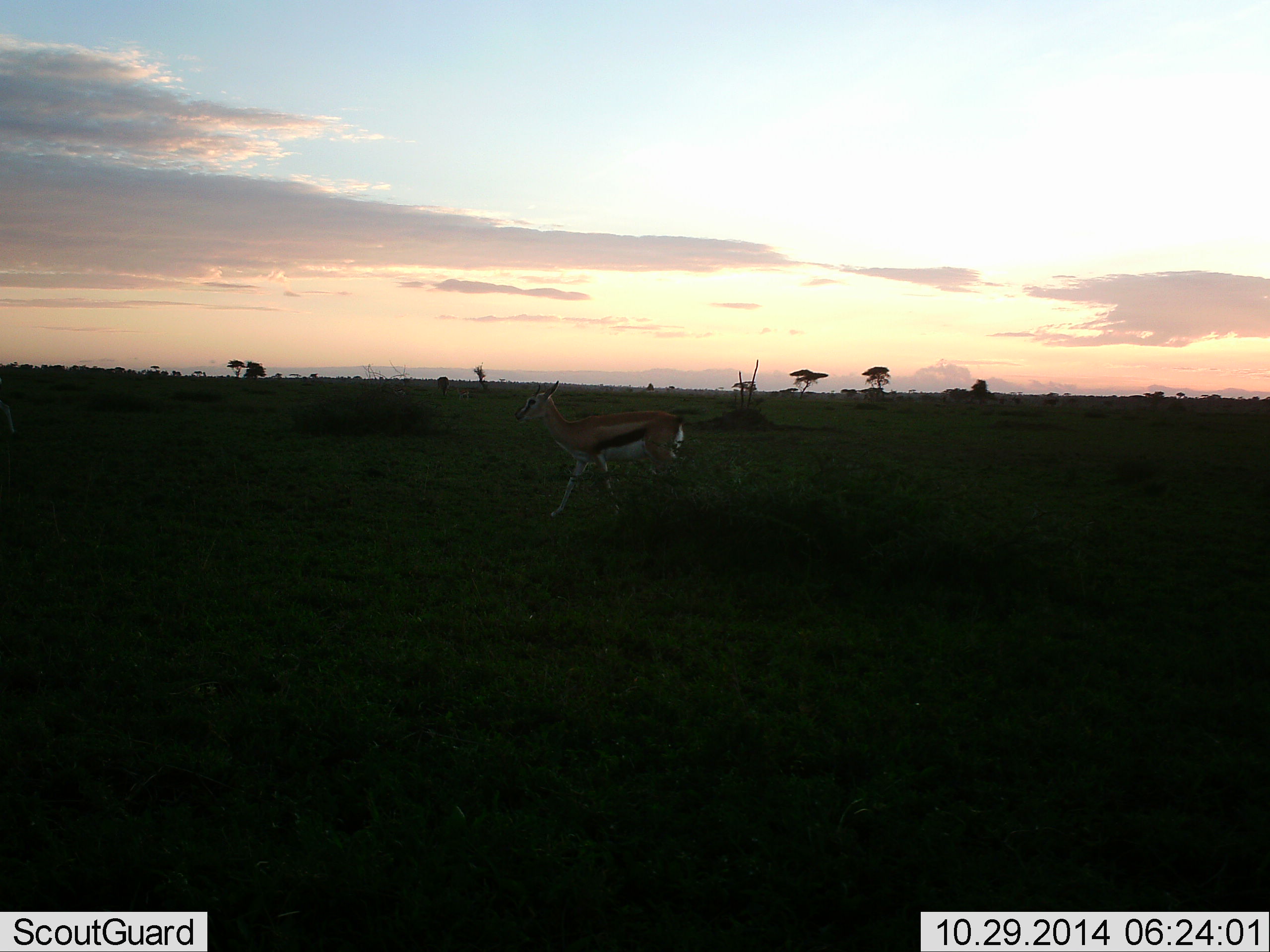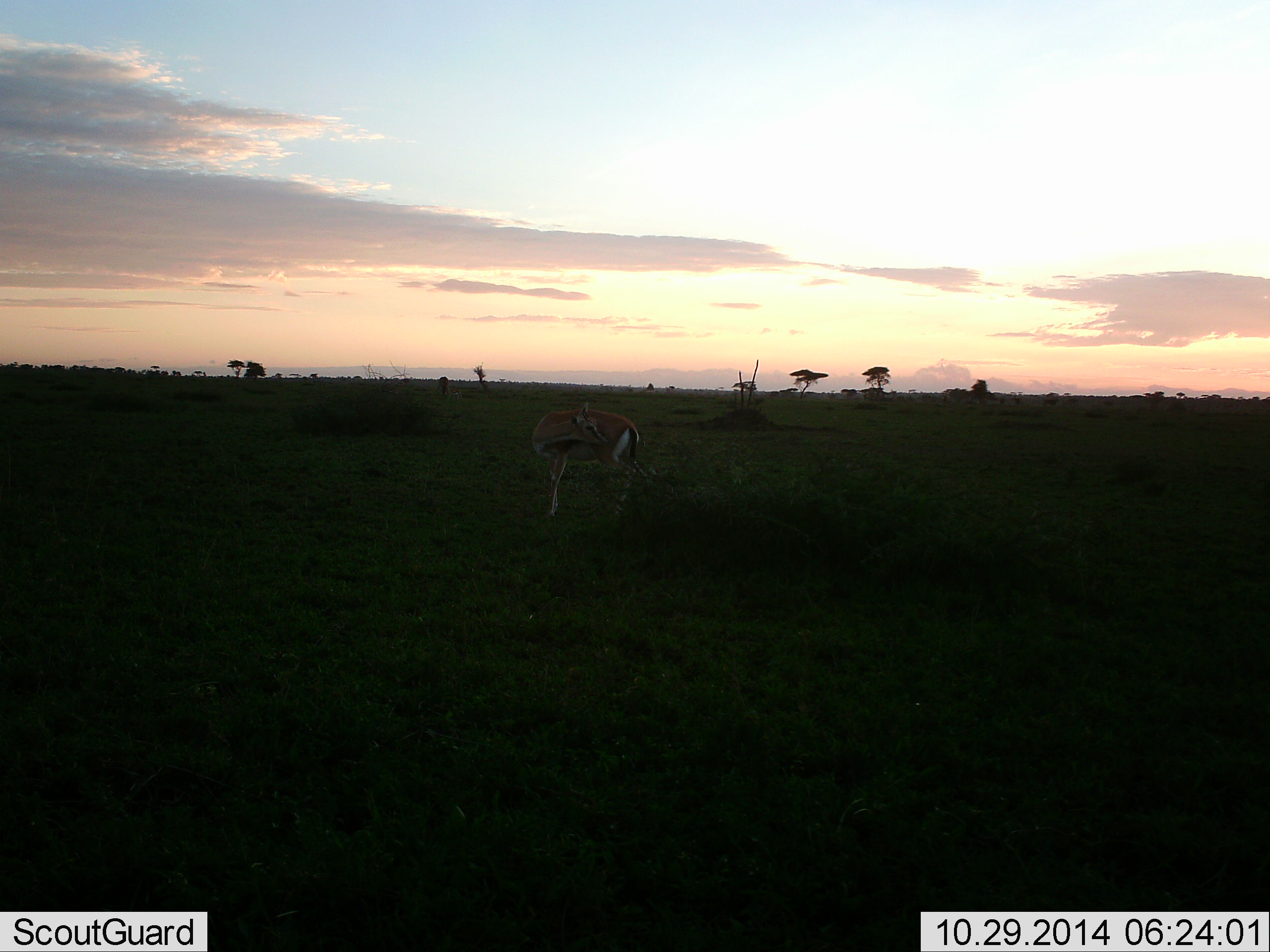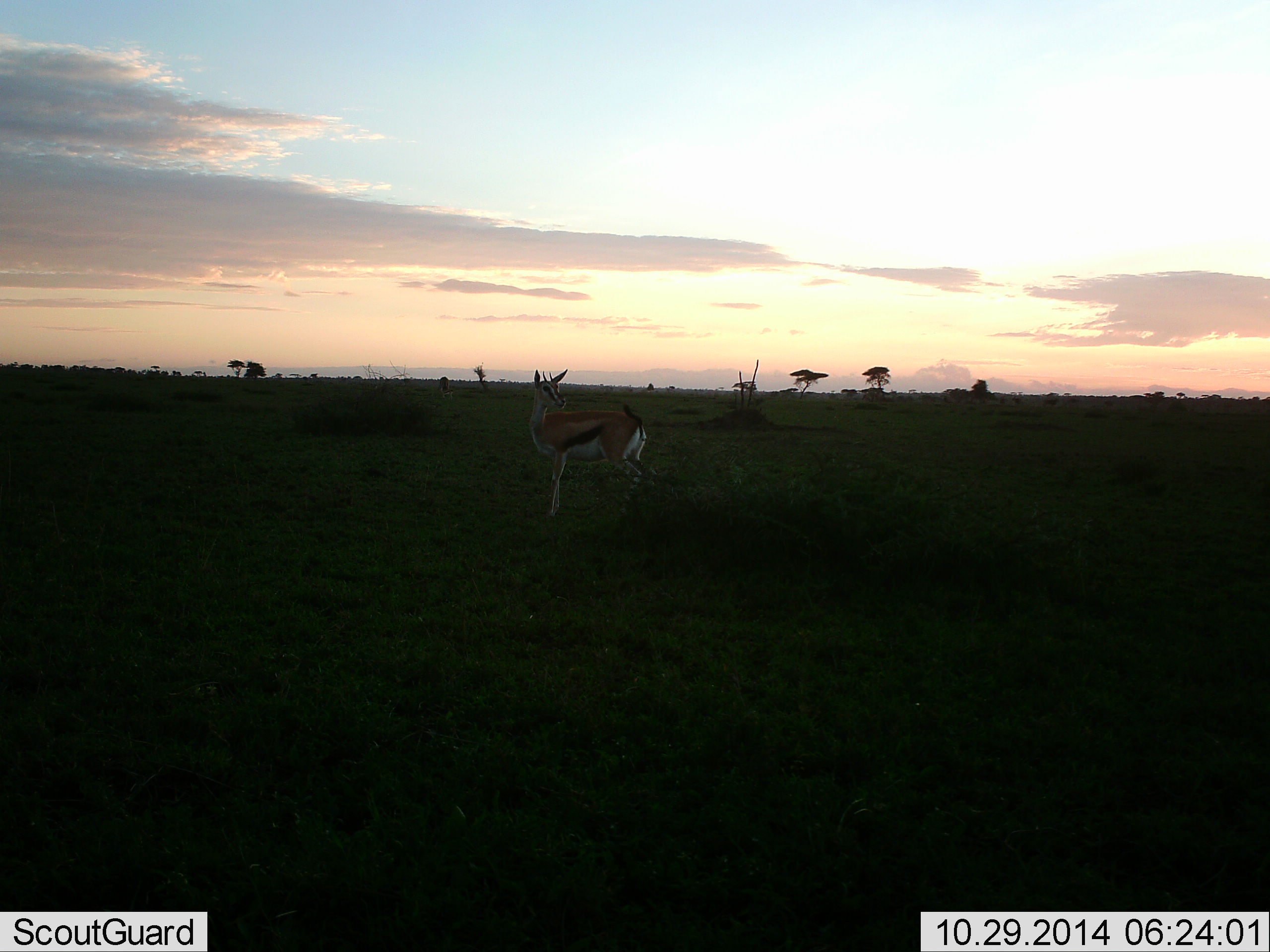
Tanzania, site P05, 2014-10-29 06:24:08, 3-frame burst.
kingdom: Animalia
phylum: Chordata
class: Mammalia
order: Artiodactyla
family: Bovidae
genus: Eudorcas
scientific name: Eudorcas thomsonii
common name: thomson's gazelle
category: gazellethomsons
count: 1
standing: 90%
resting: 0%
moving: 20%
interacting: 0%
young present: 0%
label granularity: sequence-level